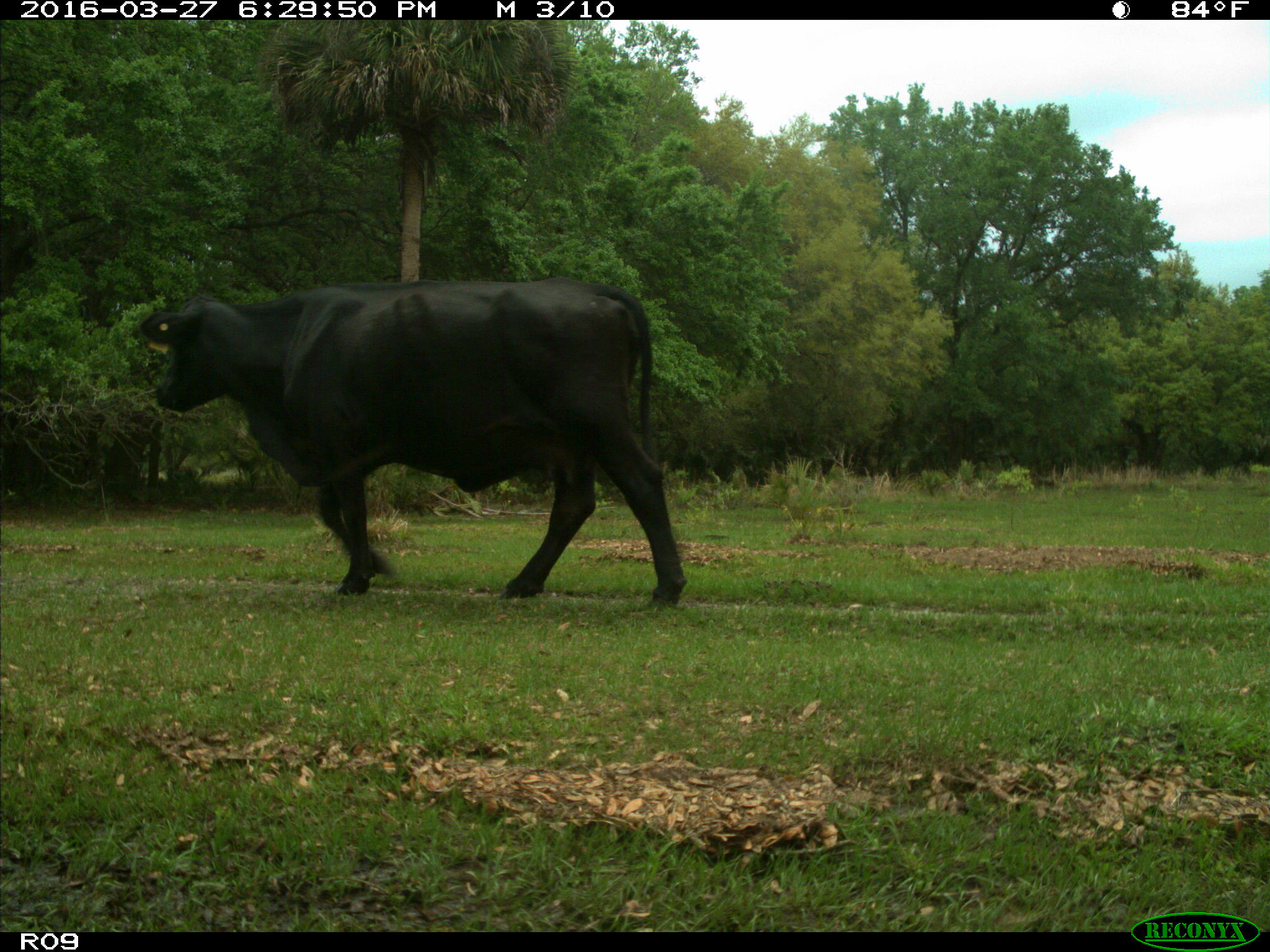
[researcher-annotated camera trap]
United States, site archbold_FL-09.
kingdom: Animalia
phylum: Chordata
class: Mammalia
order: Artiodactyla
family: Bovidae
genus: Bos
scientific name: Bos taurus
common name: domestic cow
Bos taurus (domestic cow).